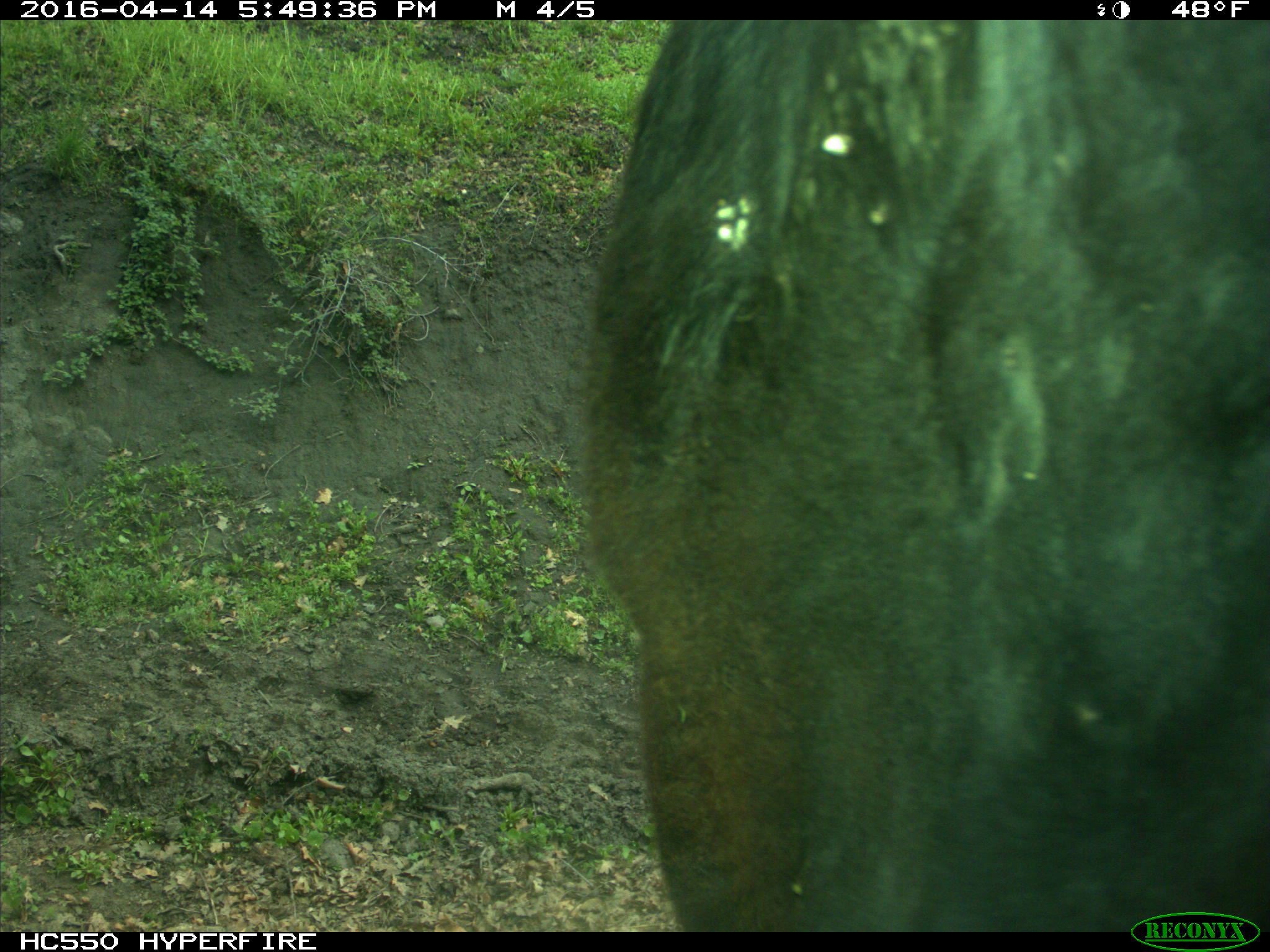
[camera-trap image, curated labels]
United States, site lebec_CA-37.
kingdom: Animalia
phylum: Chordata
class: Mammalia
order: Artiodactyla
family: Bovidae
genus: Bos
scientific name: Bos taurus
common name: domestic cow